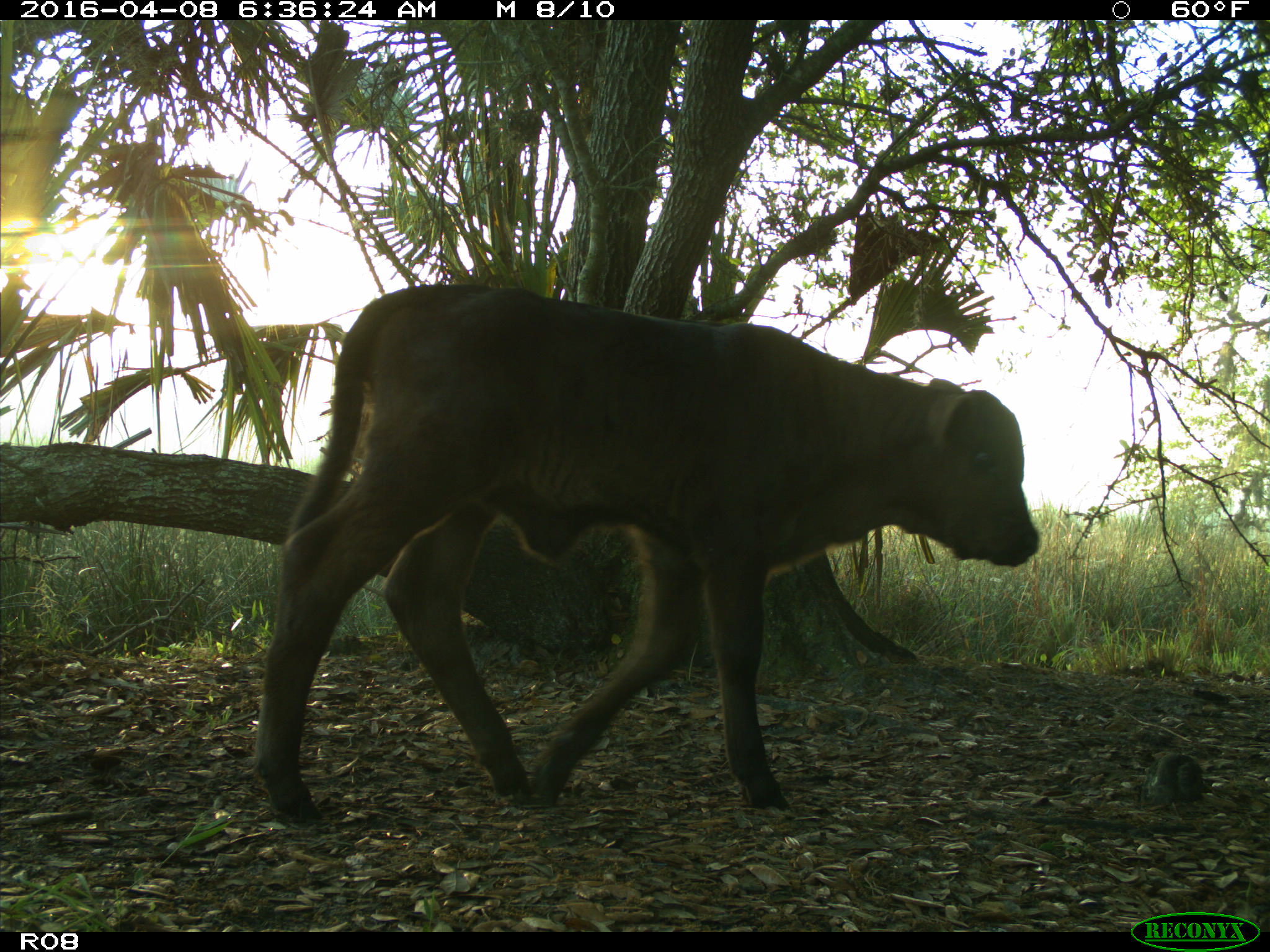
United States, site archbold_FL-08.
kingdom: Animalia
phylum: Chordata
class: Mammalia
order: Artiodactyla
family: Bovidae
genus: Bos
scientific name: Bos taurus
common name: domestic cow